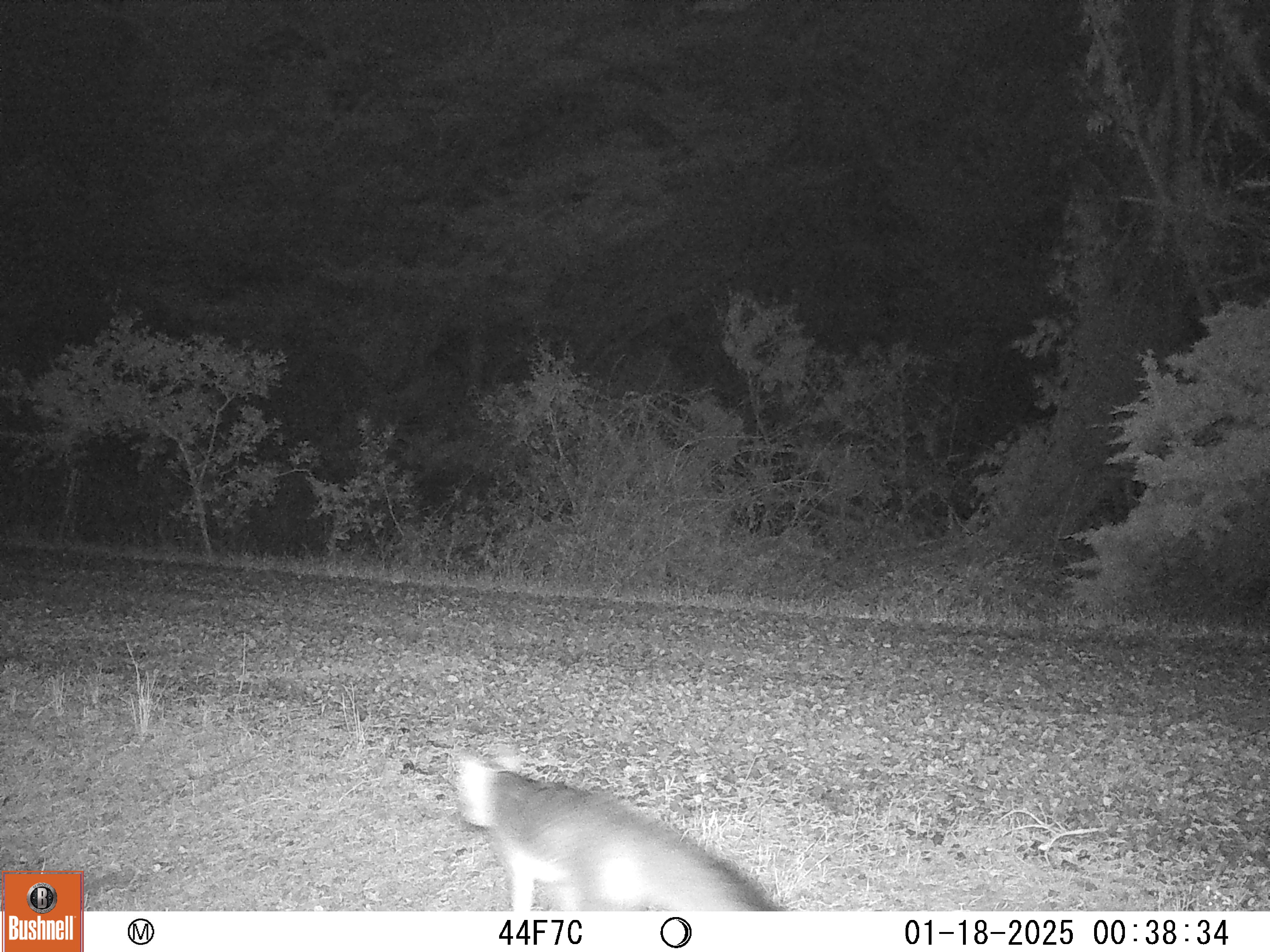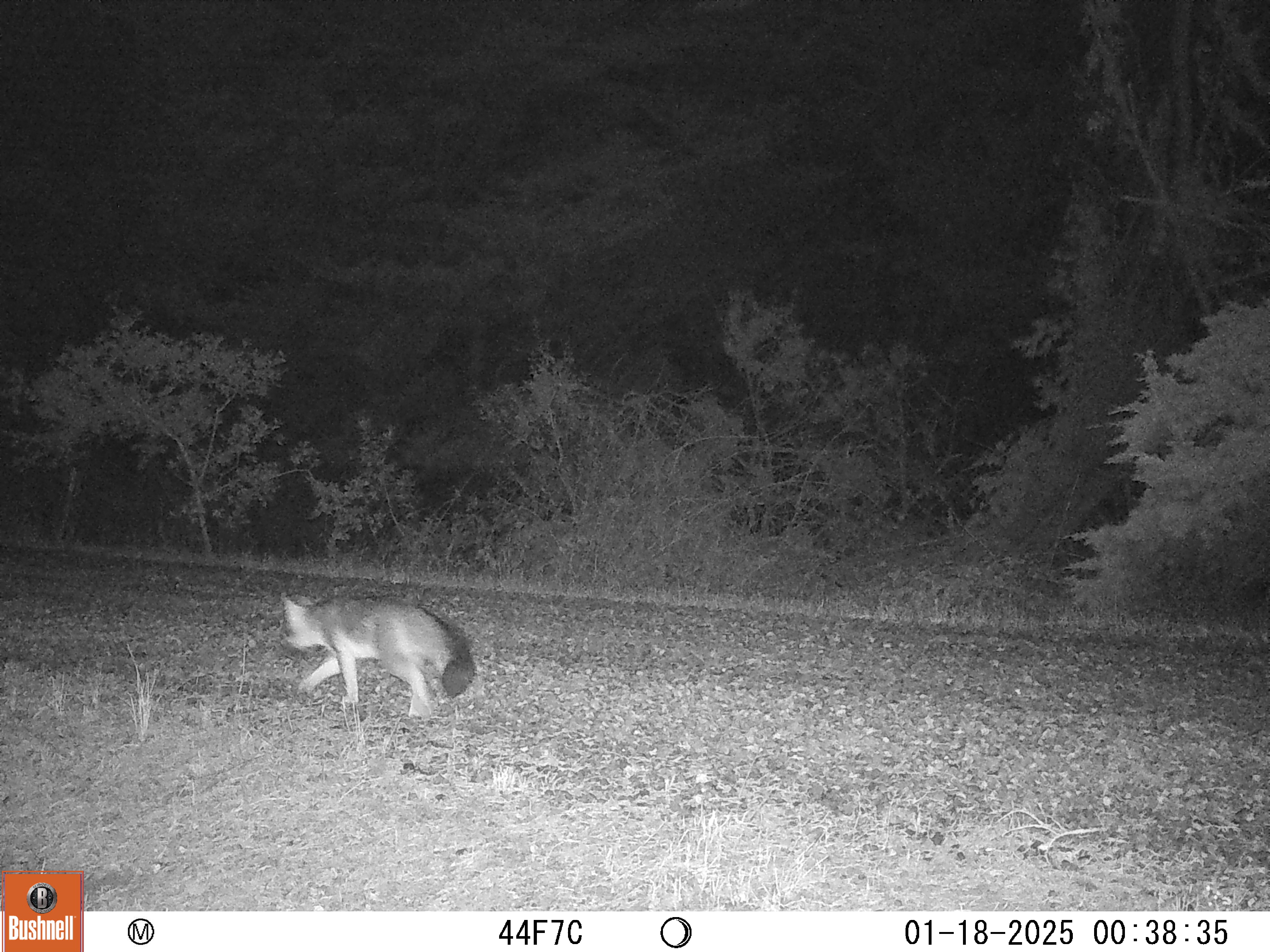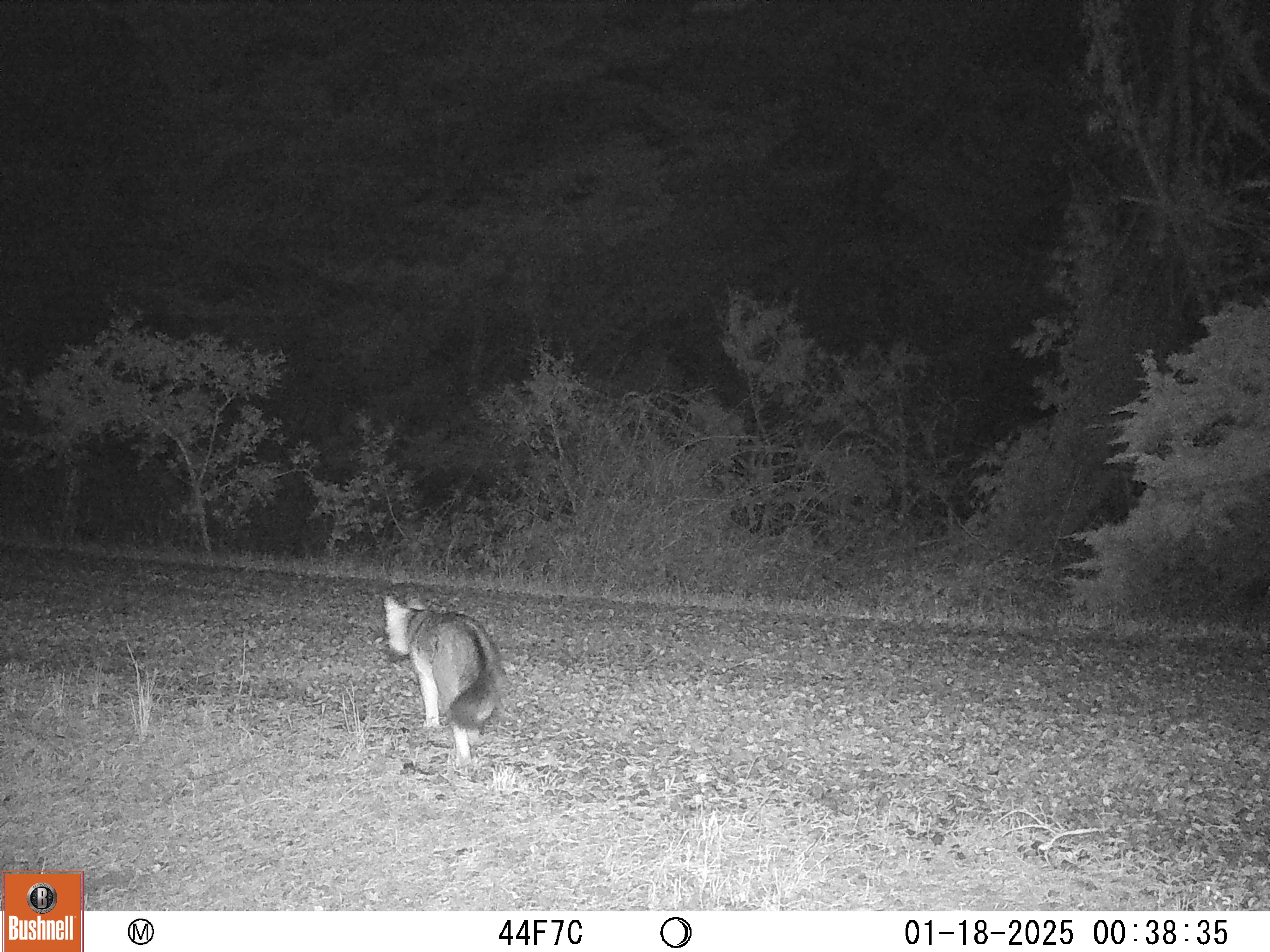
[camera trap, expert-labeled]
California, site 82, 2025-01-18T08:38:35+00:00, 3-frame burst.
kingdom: Animalia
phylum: Chordata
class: Mammalia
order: Carnivora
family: Canidae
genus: Urocyon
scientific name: Urocyon cinereoargenteus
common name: gray fox